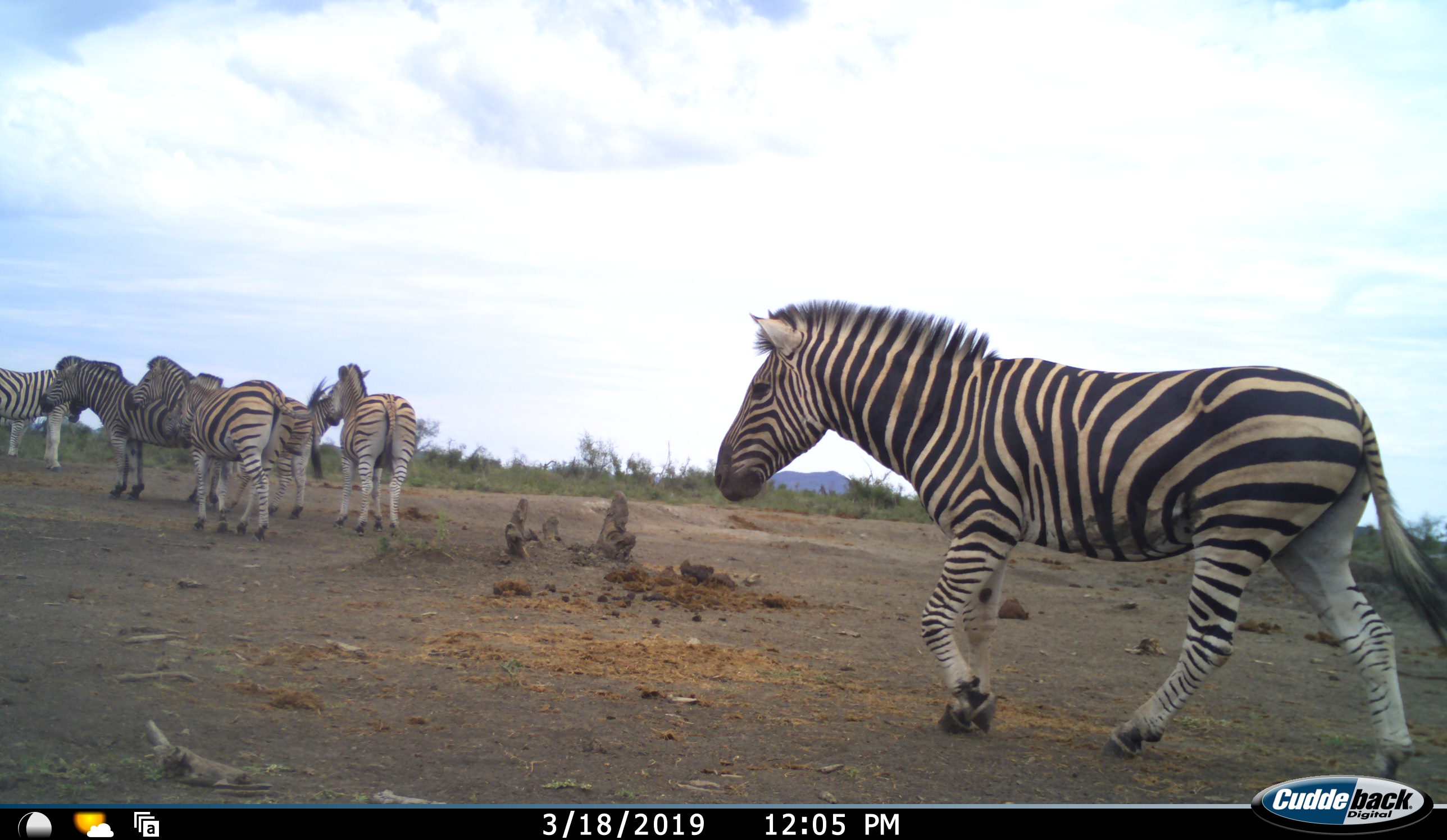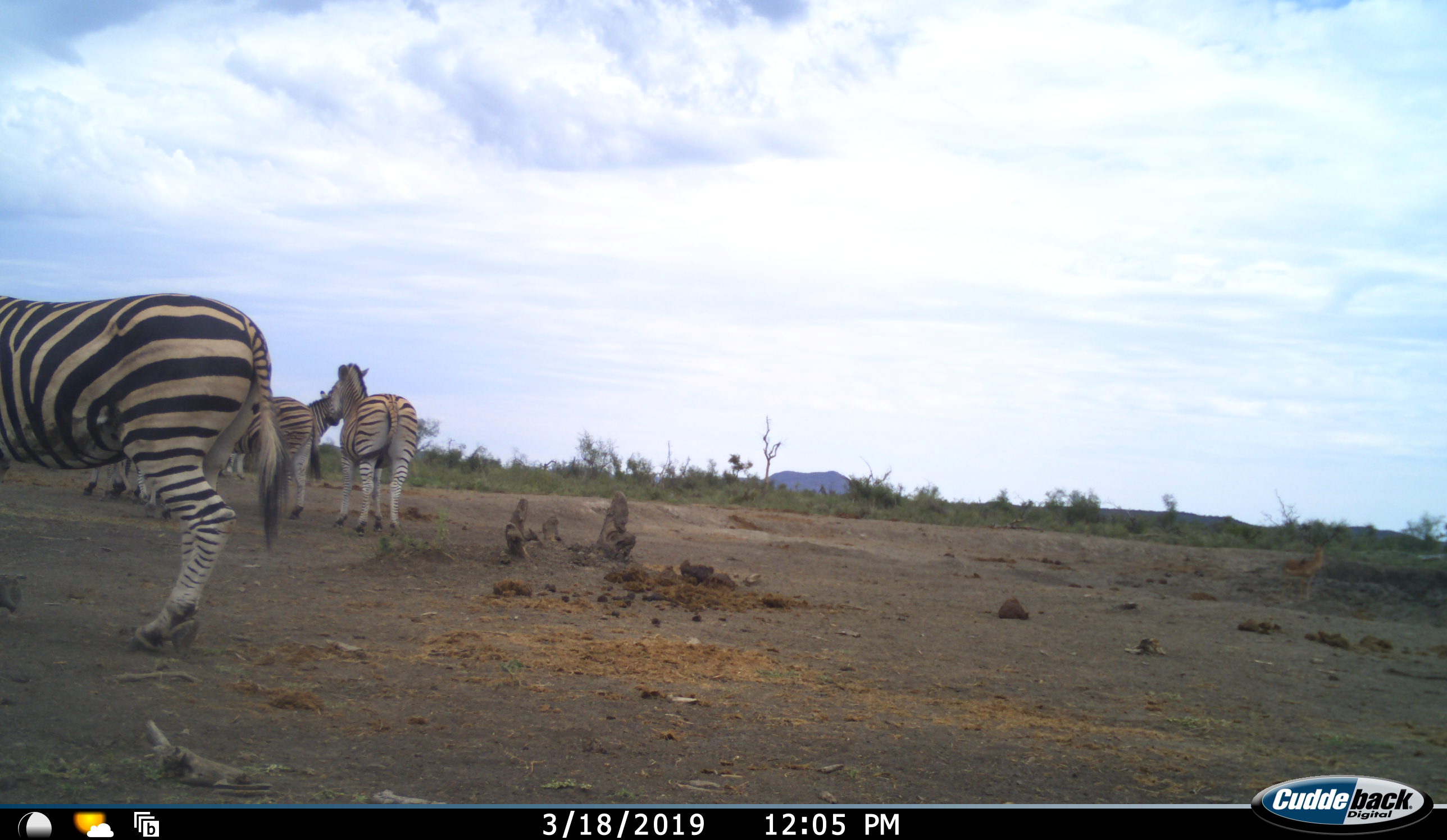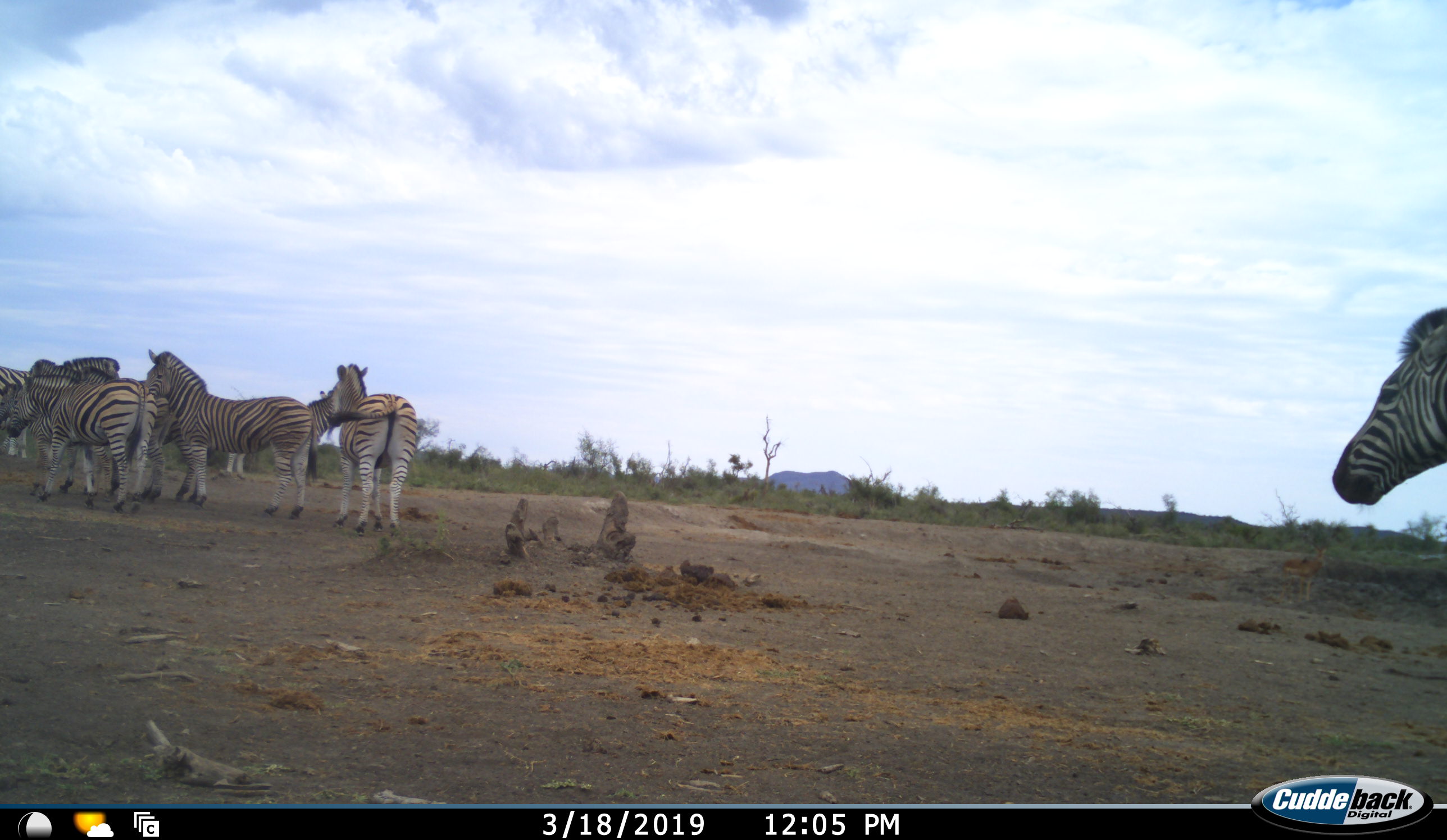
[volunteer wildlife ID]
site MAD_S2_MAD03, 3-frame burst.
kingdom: Animalia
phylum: Chordata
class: Mammalia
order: Perissodactyla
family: Equidae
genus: Equus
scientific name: Equus quagga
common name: plains zebra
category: zebraplains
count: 8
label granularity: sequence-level